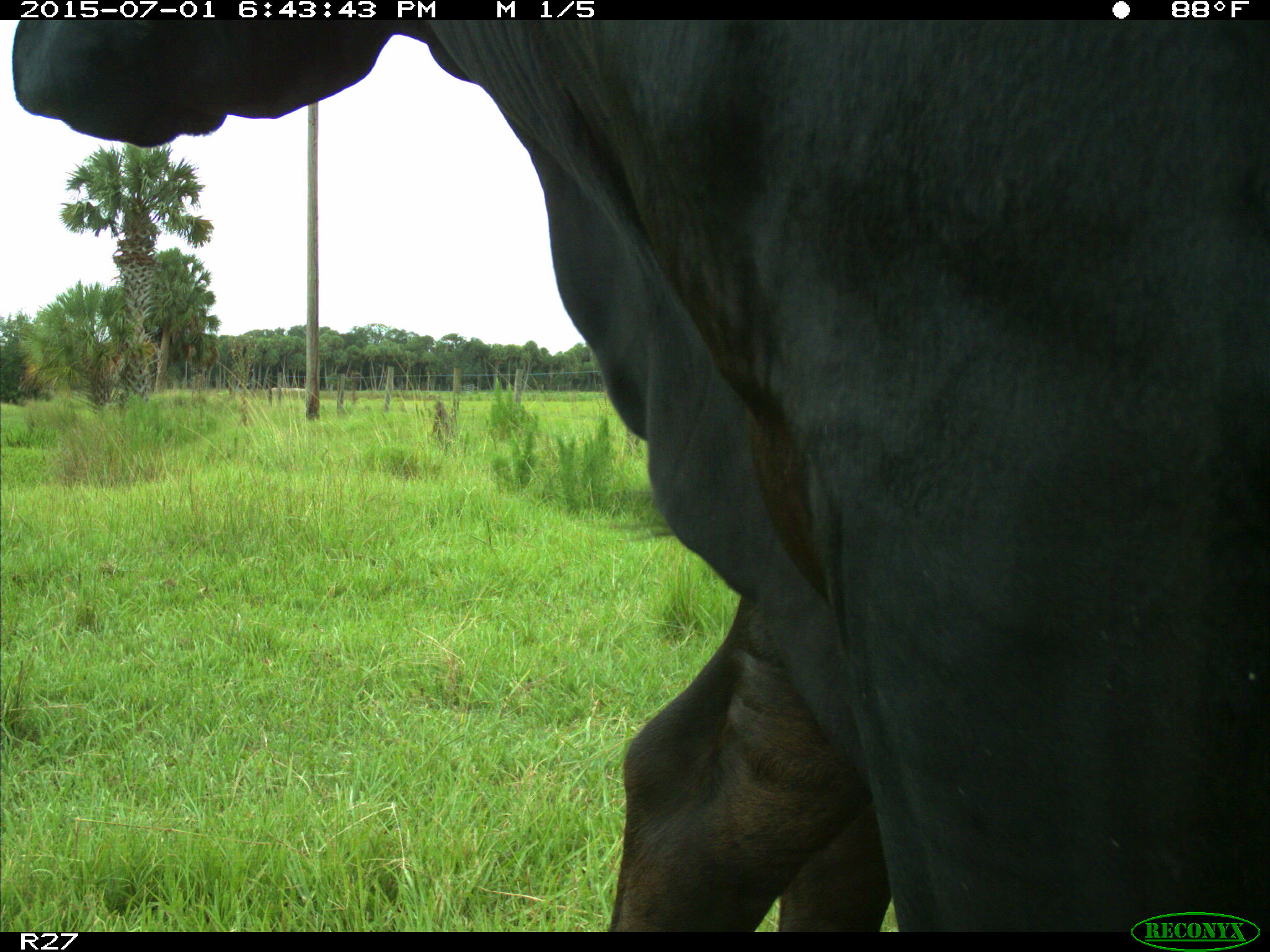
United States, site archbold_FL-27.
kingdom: Animalia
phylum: Chordata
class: Mammalia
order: Artiodactyla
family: Bovidae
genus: Bos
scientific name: Bos taurus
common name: domestic cow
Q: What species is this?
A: Bos taurus (domestic cow).